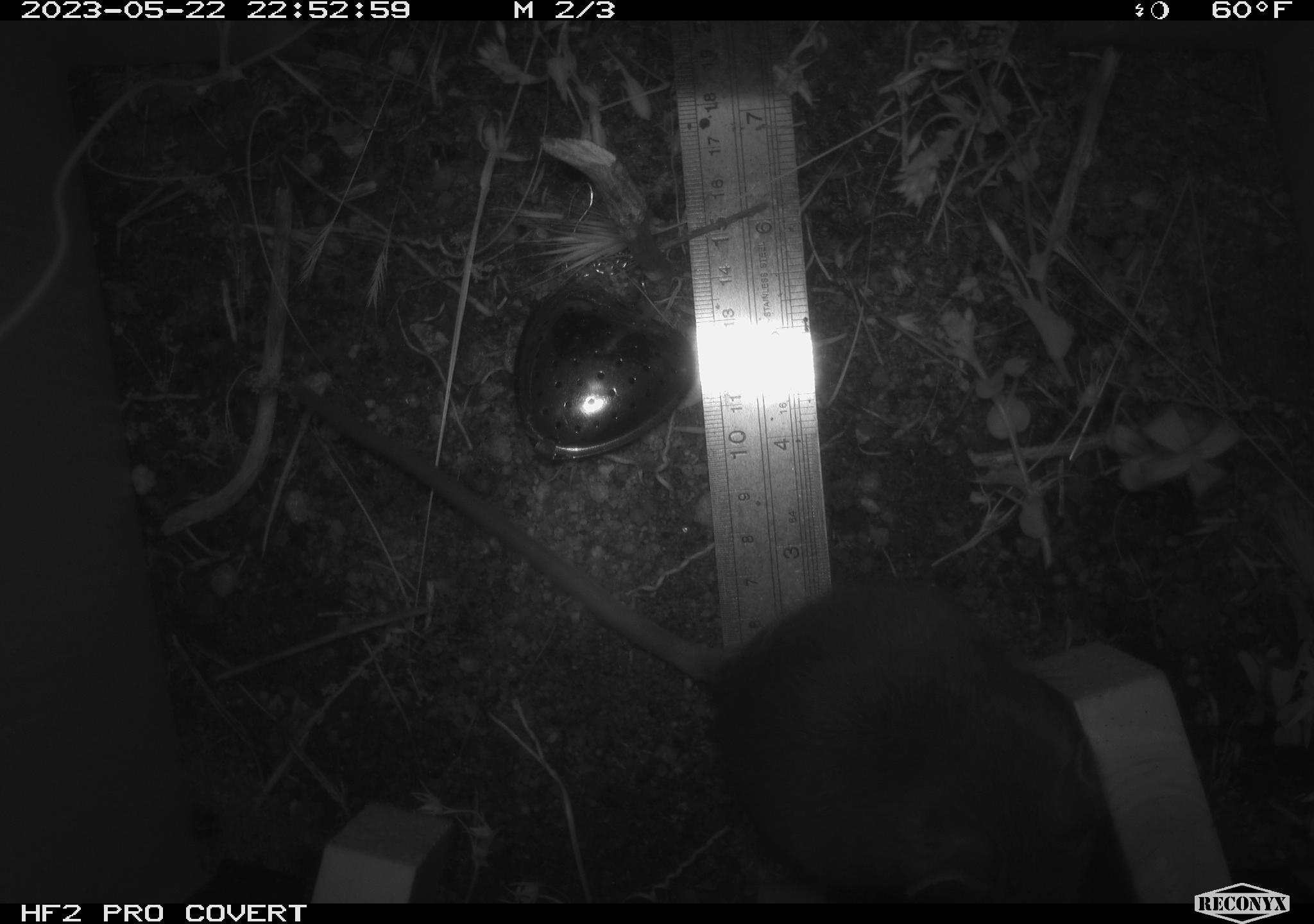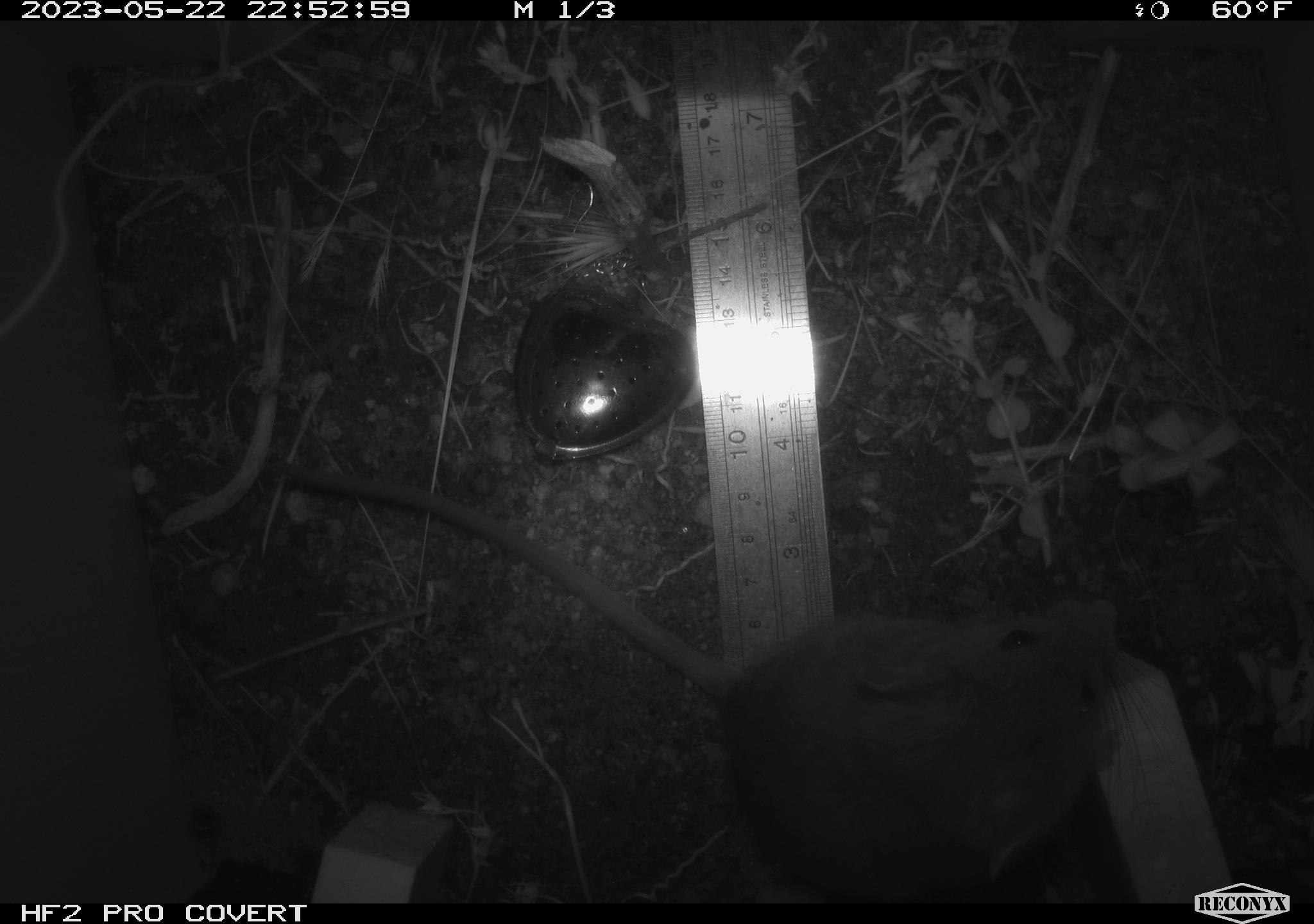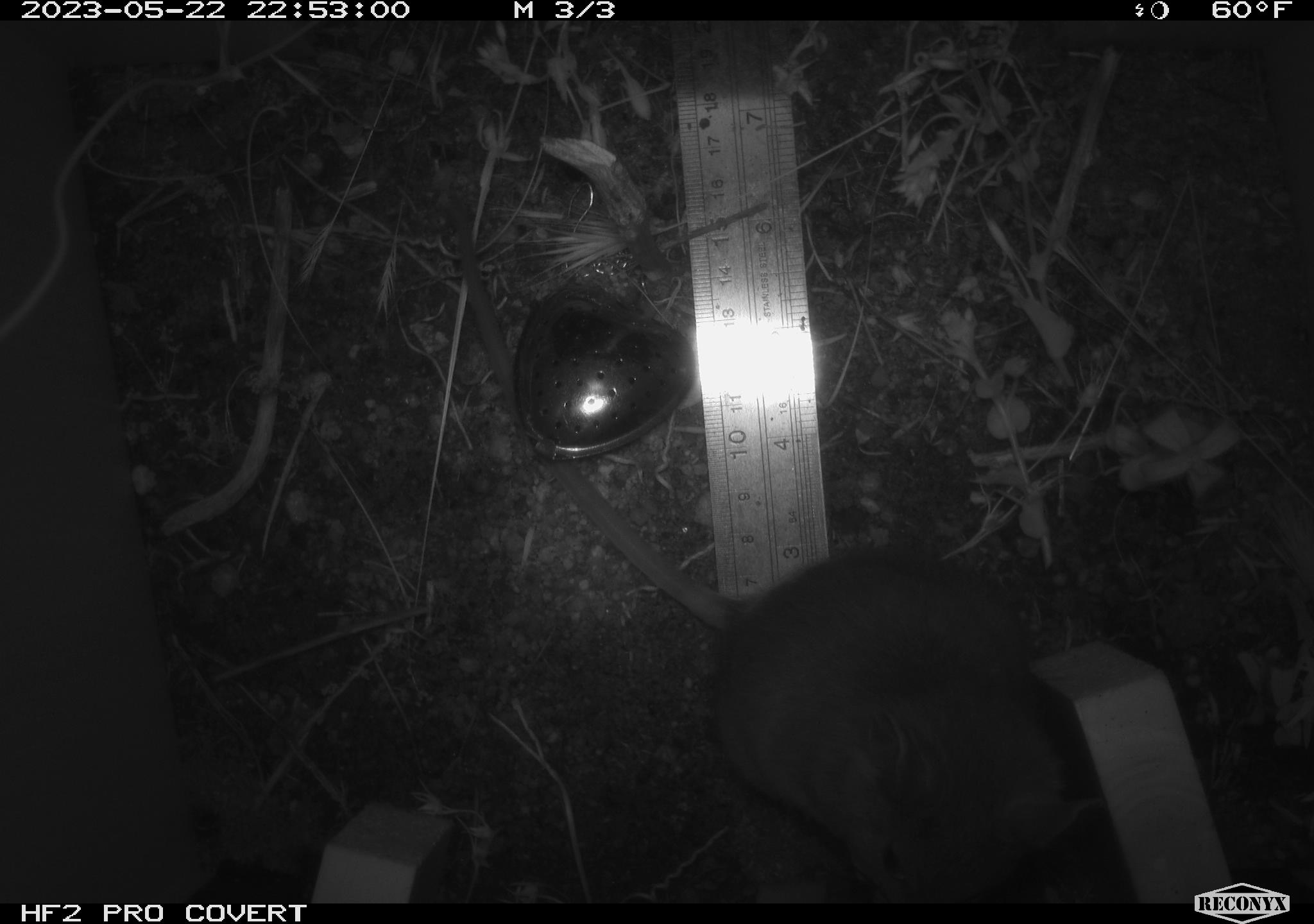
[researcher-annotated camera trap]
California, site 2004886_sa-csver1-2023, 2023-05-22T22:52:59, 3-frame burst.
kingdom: Animalia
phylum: Chordata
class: Mammalia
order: Rodentia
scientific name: Rodentia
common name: mouse species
Mouse species (Rodentia).